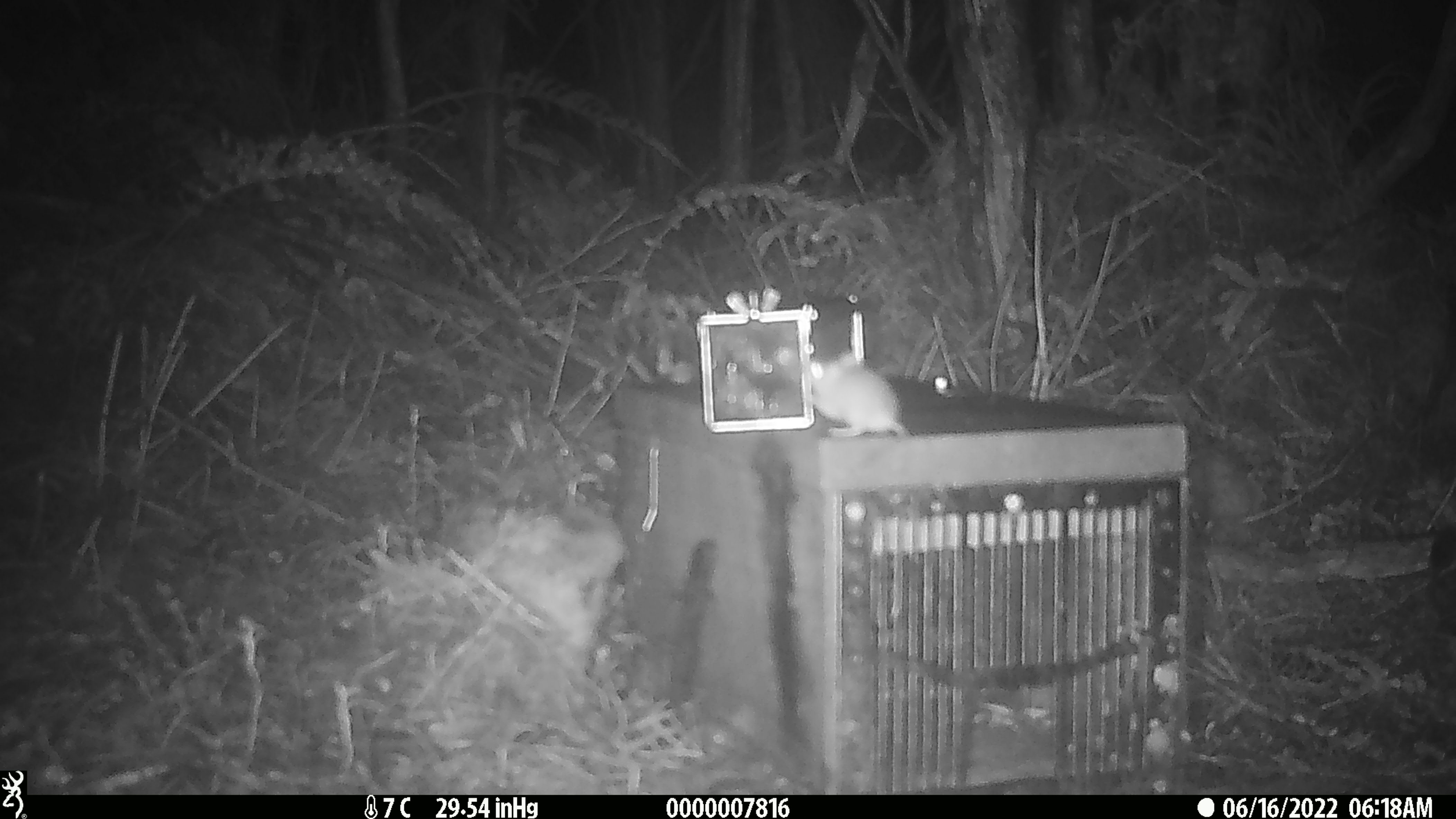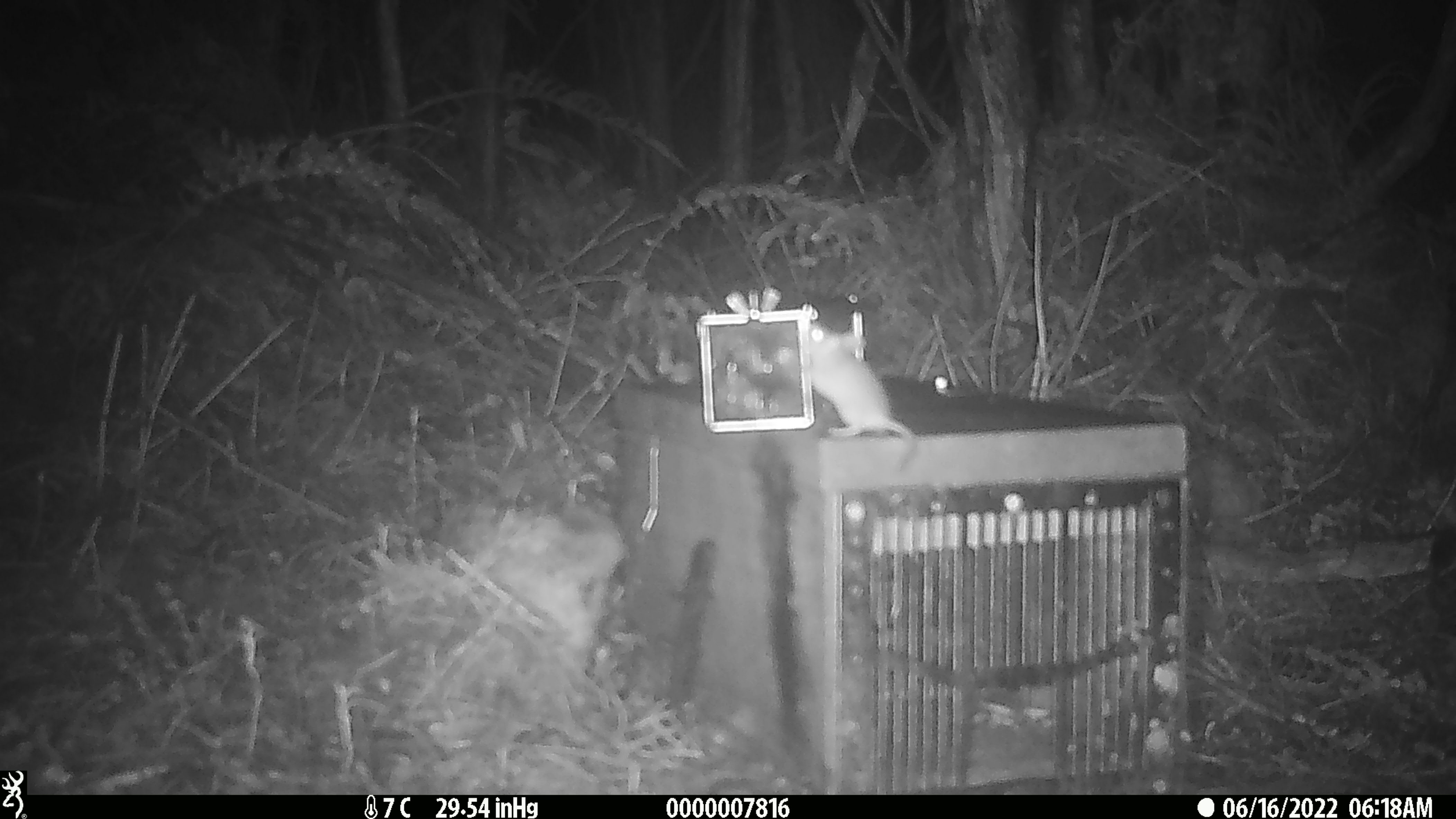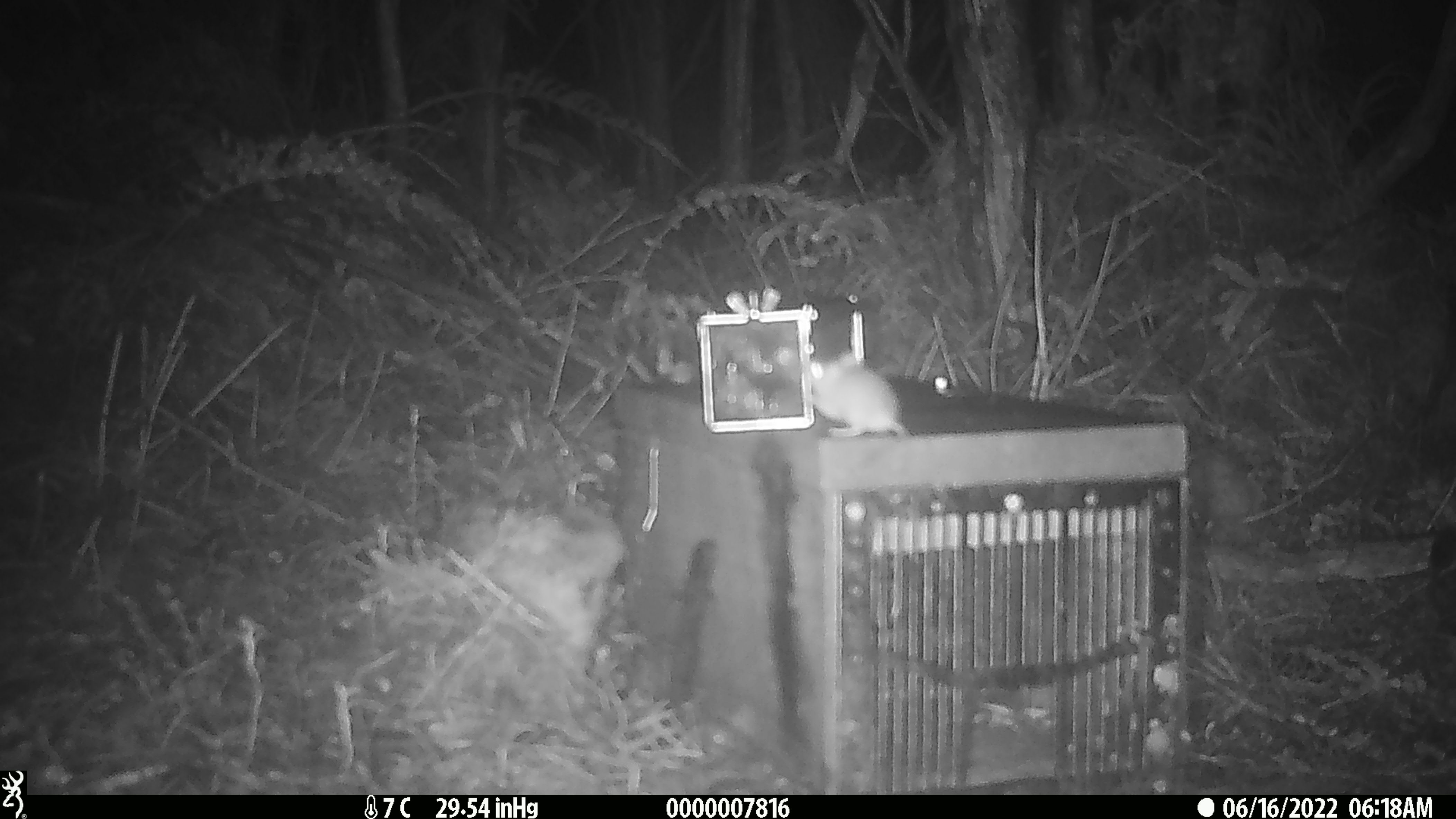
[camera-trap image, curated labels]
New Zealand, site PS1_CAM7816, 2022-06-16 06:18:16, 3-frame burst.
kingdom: Animalia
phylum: Chordata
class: Mammalia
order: Rodentia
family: Muridae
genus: Mus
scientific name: Mus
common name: mouse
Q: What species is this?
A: Mouse (Mus).